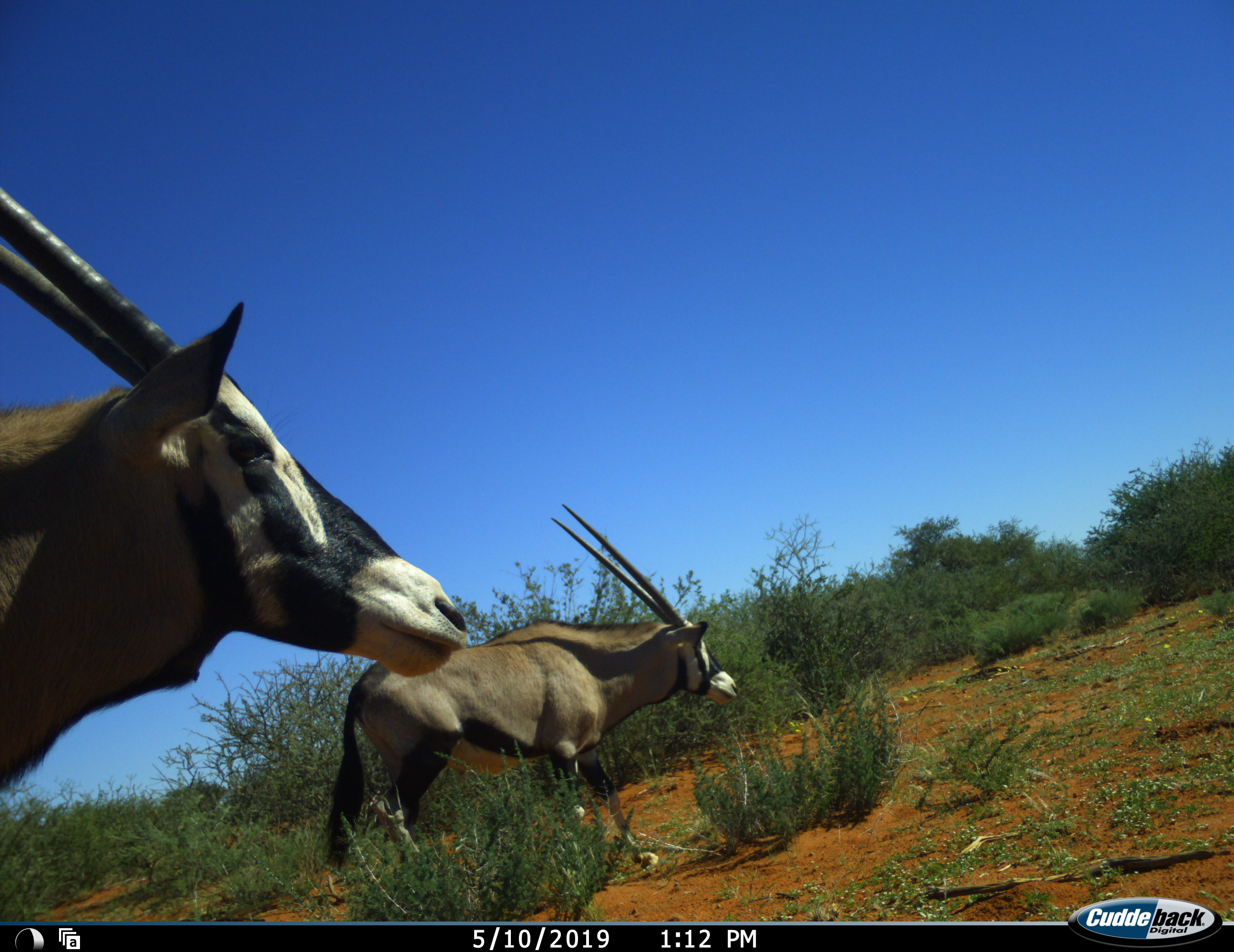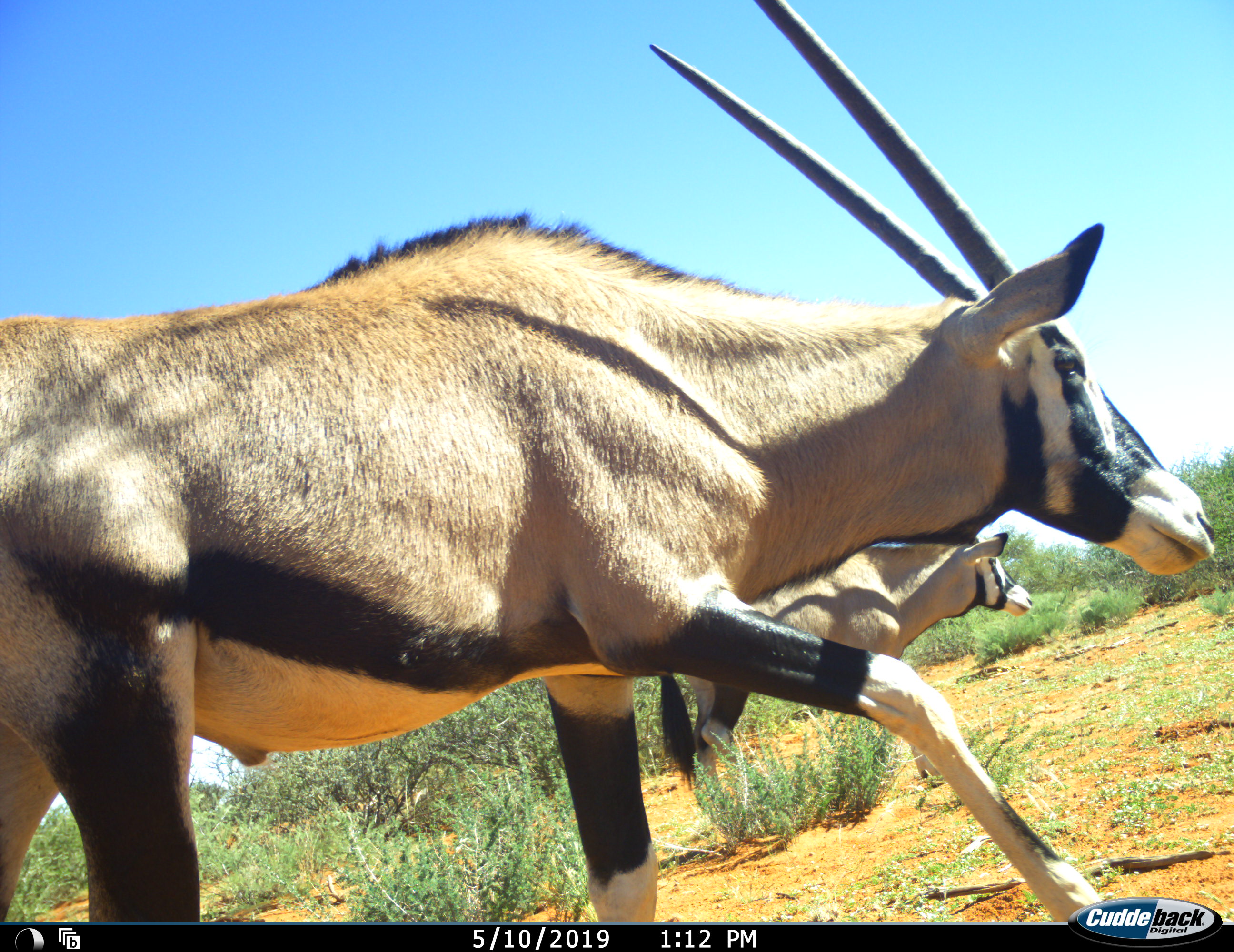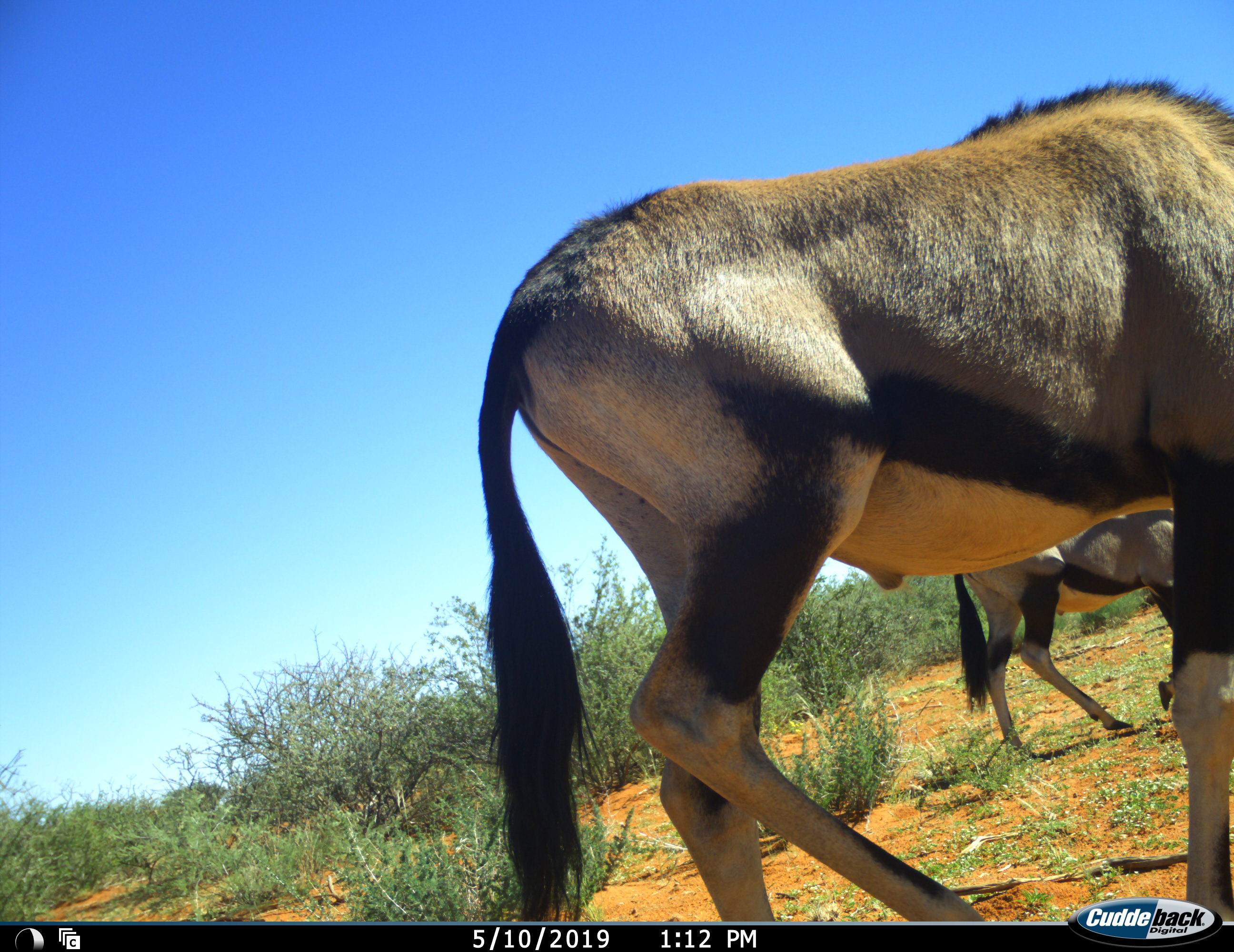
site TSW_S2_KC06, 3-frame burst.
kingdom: Animalia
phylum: Chordata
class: Mammalia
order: Artiodactyla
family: Bovidae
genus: Oryx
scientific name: Oryx gazella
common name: gemsbok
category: oryx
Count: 2.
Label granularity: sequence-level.